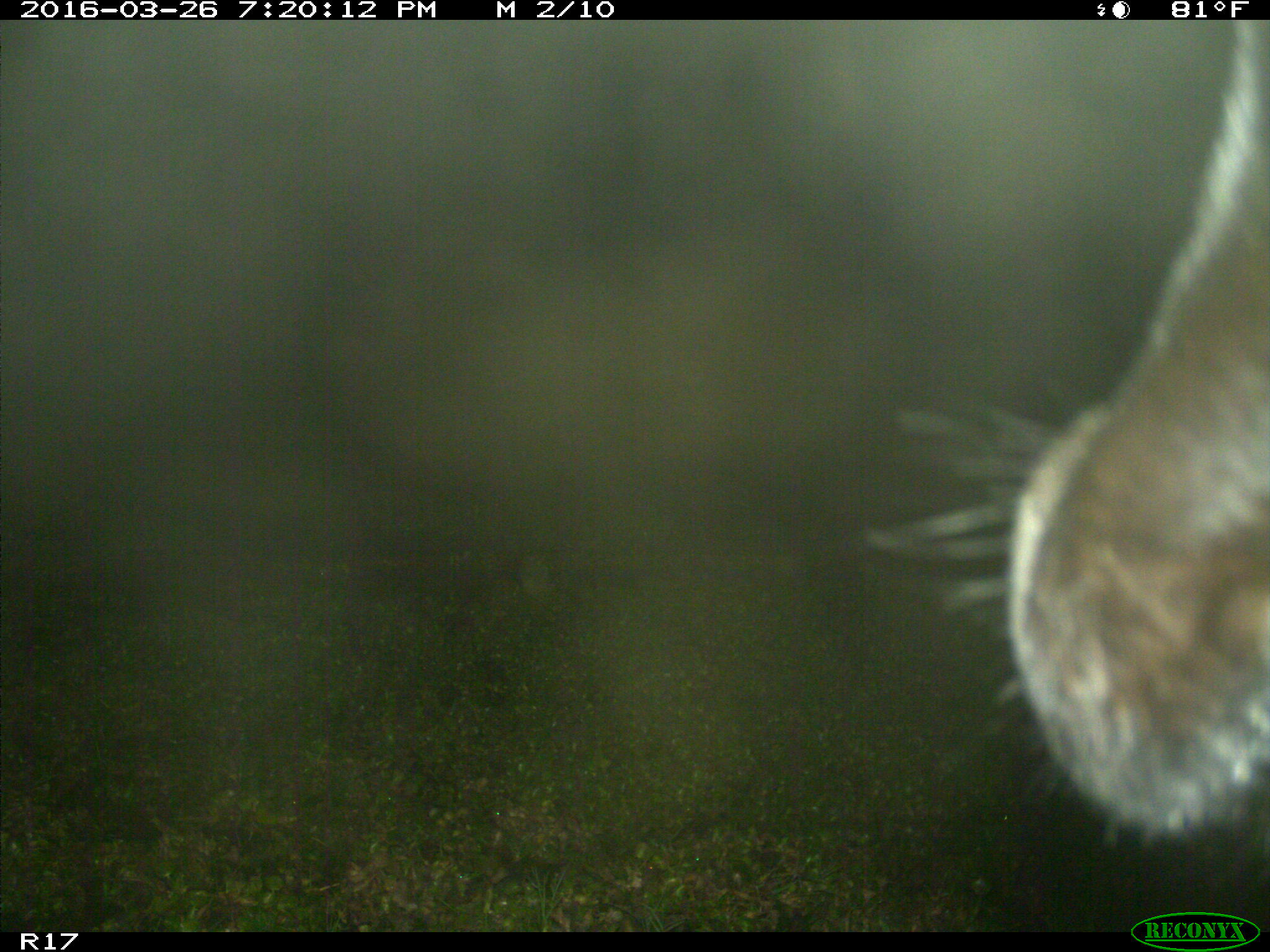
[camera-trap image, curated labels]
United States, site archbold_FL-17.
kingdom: Animalia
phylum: Chordata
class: Mammalia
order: Artiodactyla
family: Bovidae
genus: Bos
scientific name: Bos taurus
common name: domestic cow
Bos taurus (domestic cow).